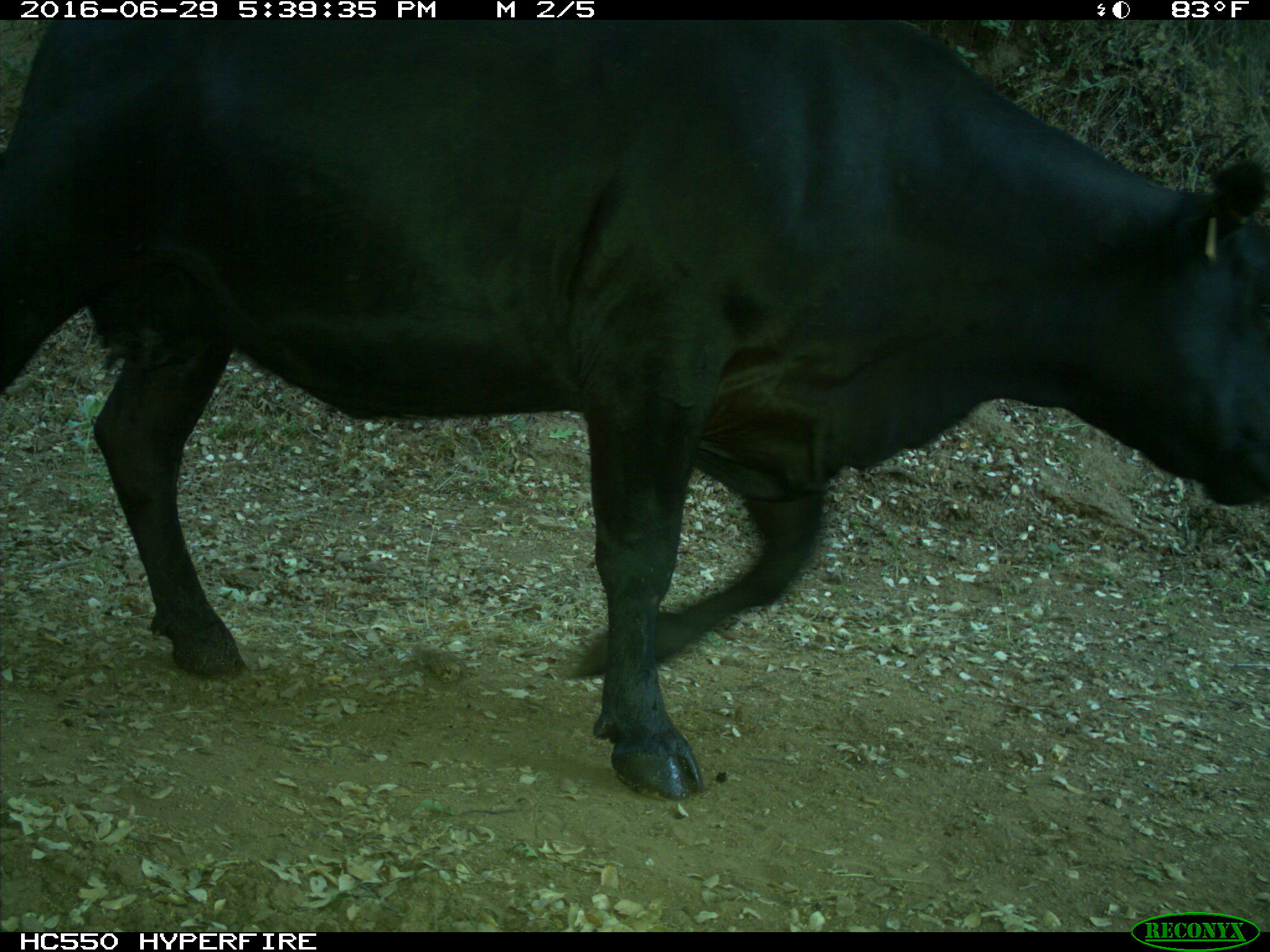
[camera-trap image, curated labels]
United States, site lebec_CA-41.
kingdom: Animalia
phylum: Chordata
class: Mammalia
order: Artiodactyla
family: Bovidae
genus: Bos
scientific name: Bos taurus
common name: domestic cow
Bos taurus (domestic cow).